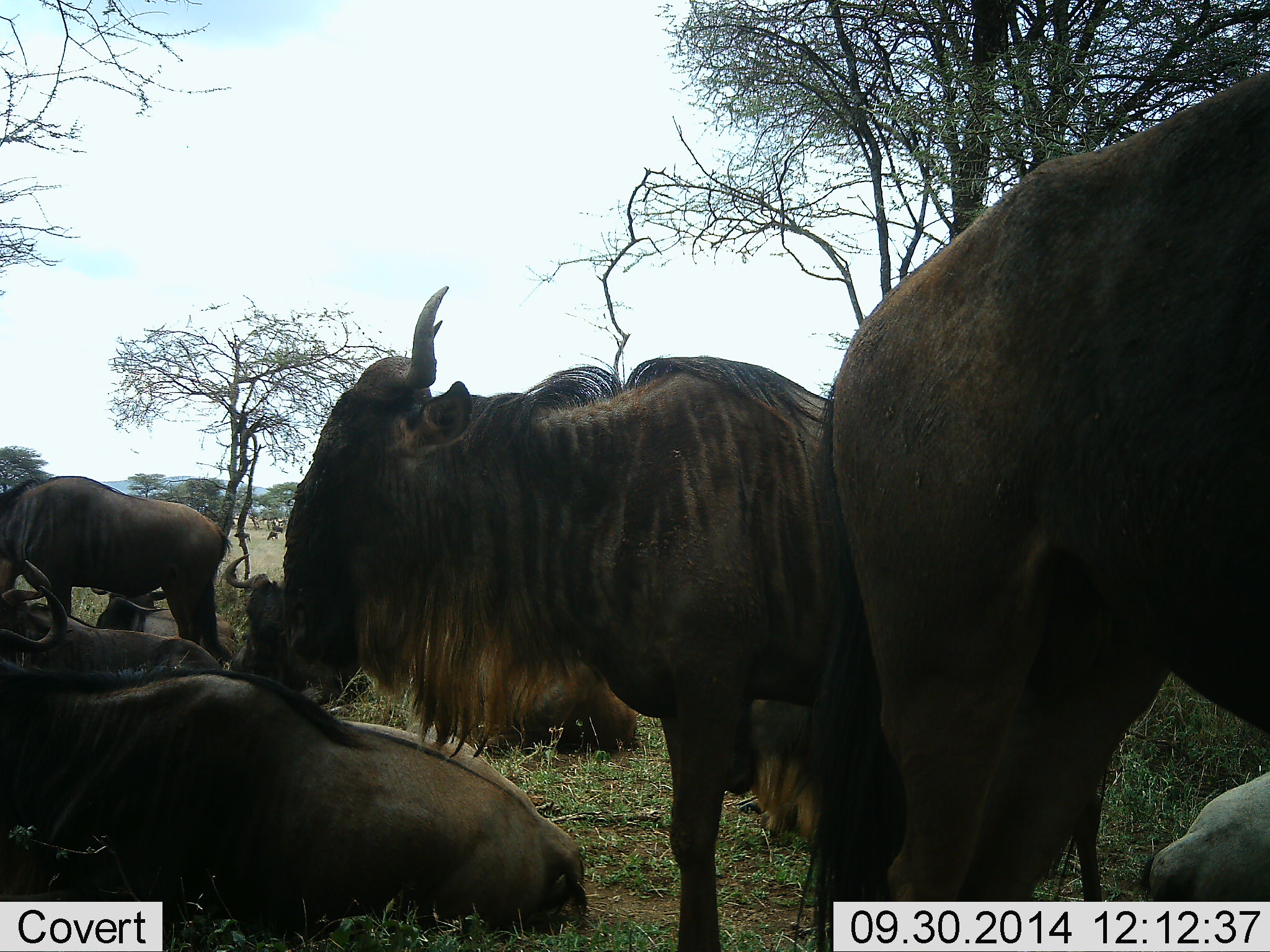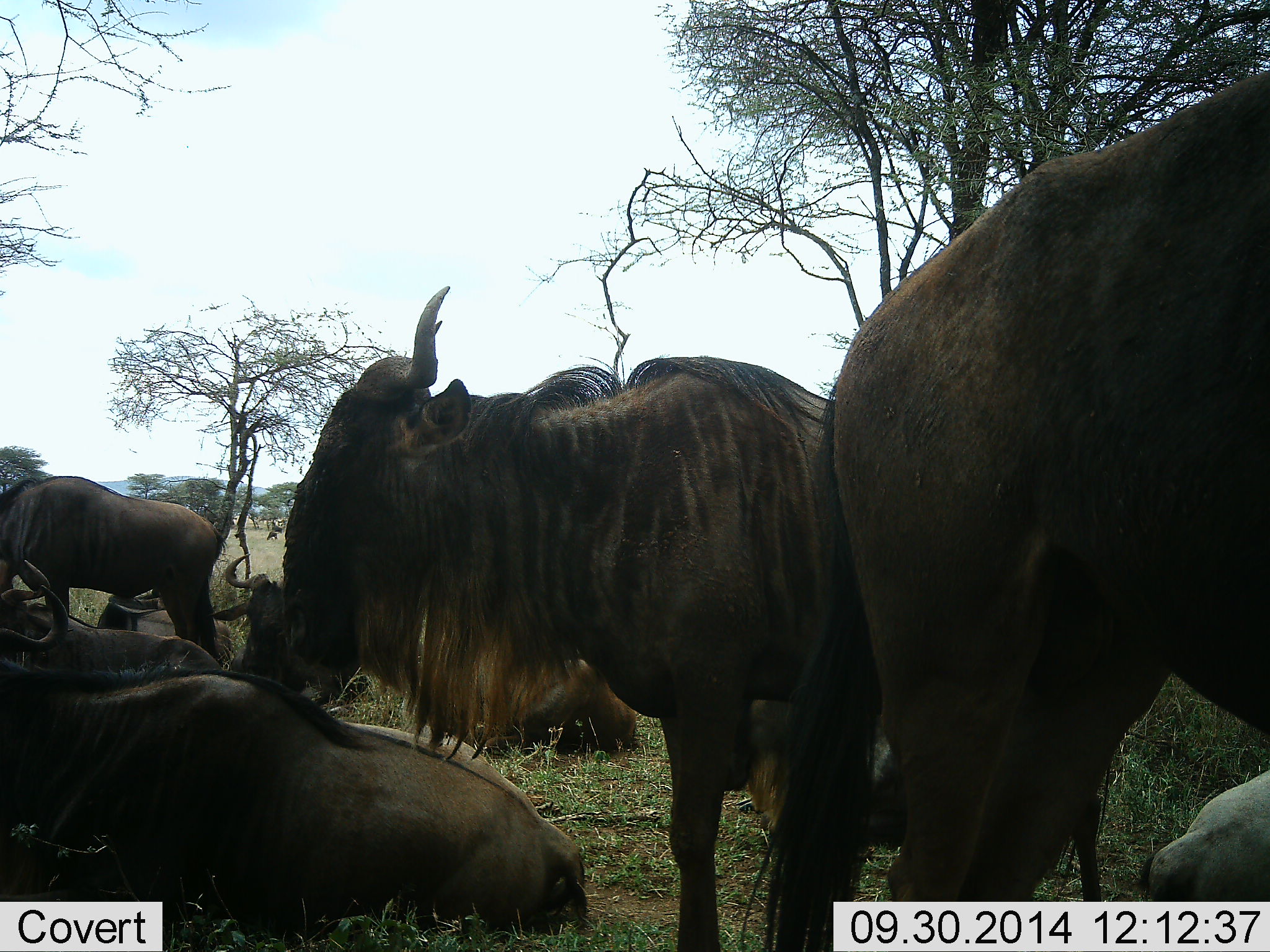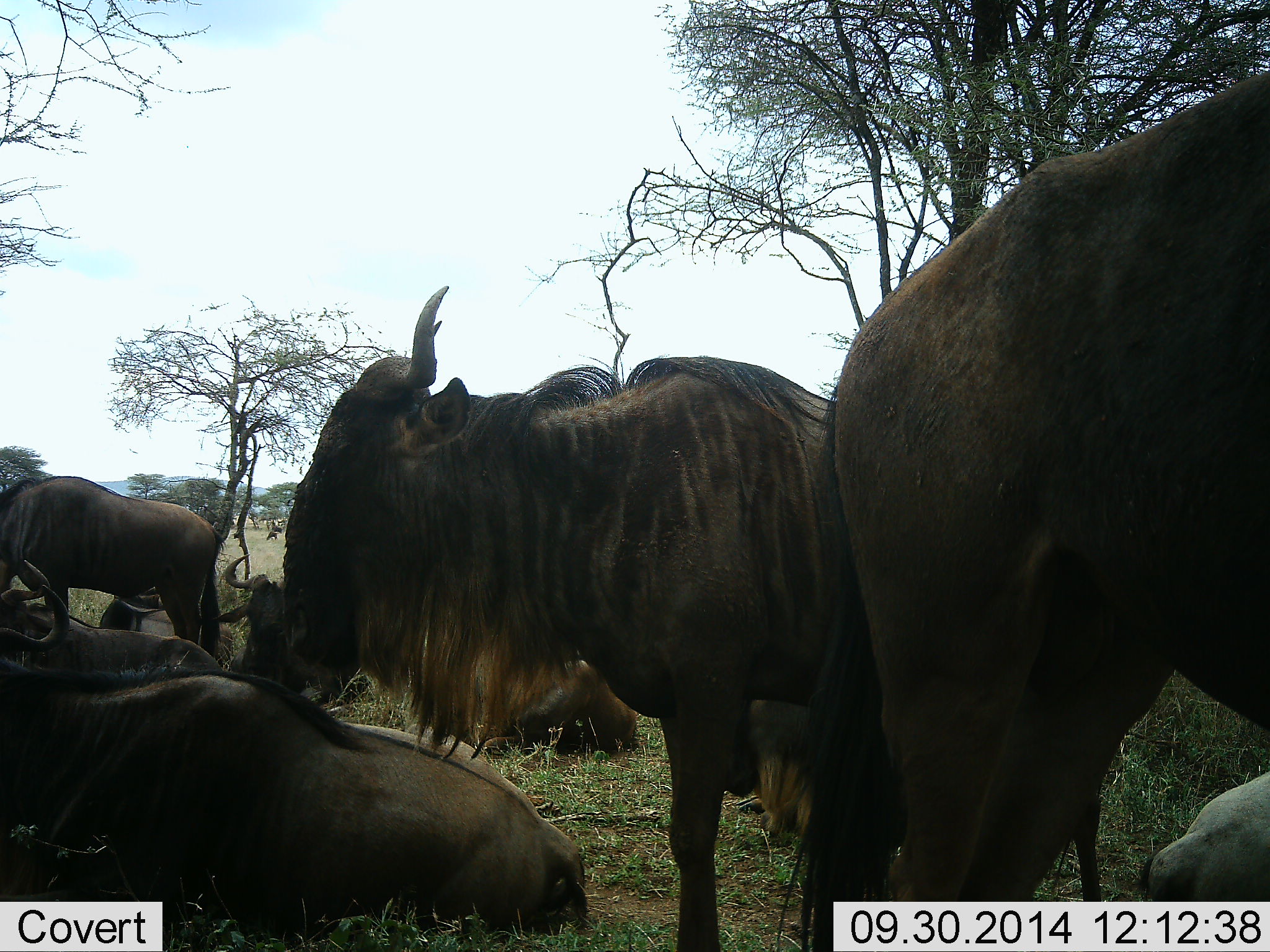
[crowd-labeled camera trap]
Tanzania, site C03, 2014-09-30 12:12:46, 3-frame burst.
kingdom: Animalia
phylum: Chordata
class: Mammalia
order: Artiodactyla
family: Bovidae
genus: Connochaetes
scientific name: Connochaetes taurinus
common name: blue wildebeest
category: wildebeest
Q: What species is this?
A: Wildebeest (blue wildebeest) (Connochaetes taurinus).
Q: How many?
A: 8.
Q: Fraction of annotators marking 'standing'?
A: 50%.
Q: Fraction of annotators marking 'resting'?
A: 80%.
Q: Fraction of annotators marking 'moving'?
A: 20%.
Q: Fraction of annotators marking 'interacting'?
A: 10%.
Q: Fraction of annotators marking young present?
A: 0%.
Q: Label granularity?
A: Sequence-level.